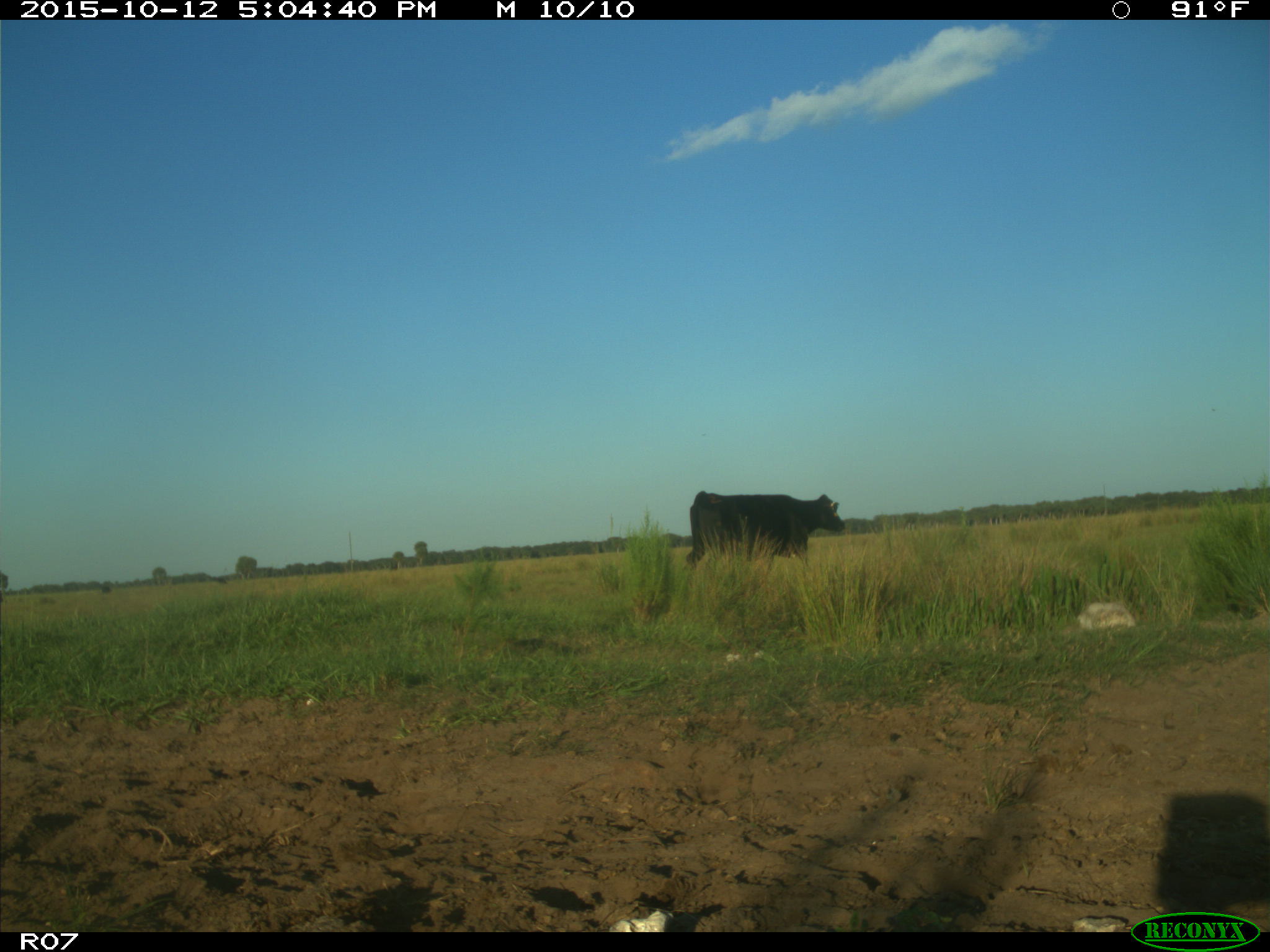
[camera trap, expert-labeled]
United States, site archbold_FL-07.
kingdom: Animalia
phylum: Chordata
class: Mammalia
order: Artiodactyla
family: Bovidae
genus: Bos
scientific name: Bos taurus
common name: domestic cow